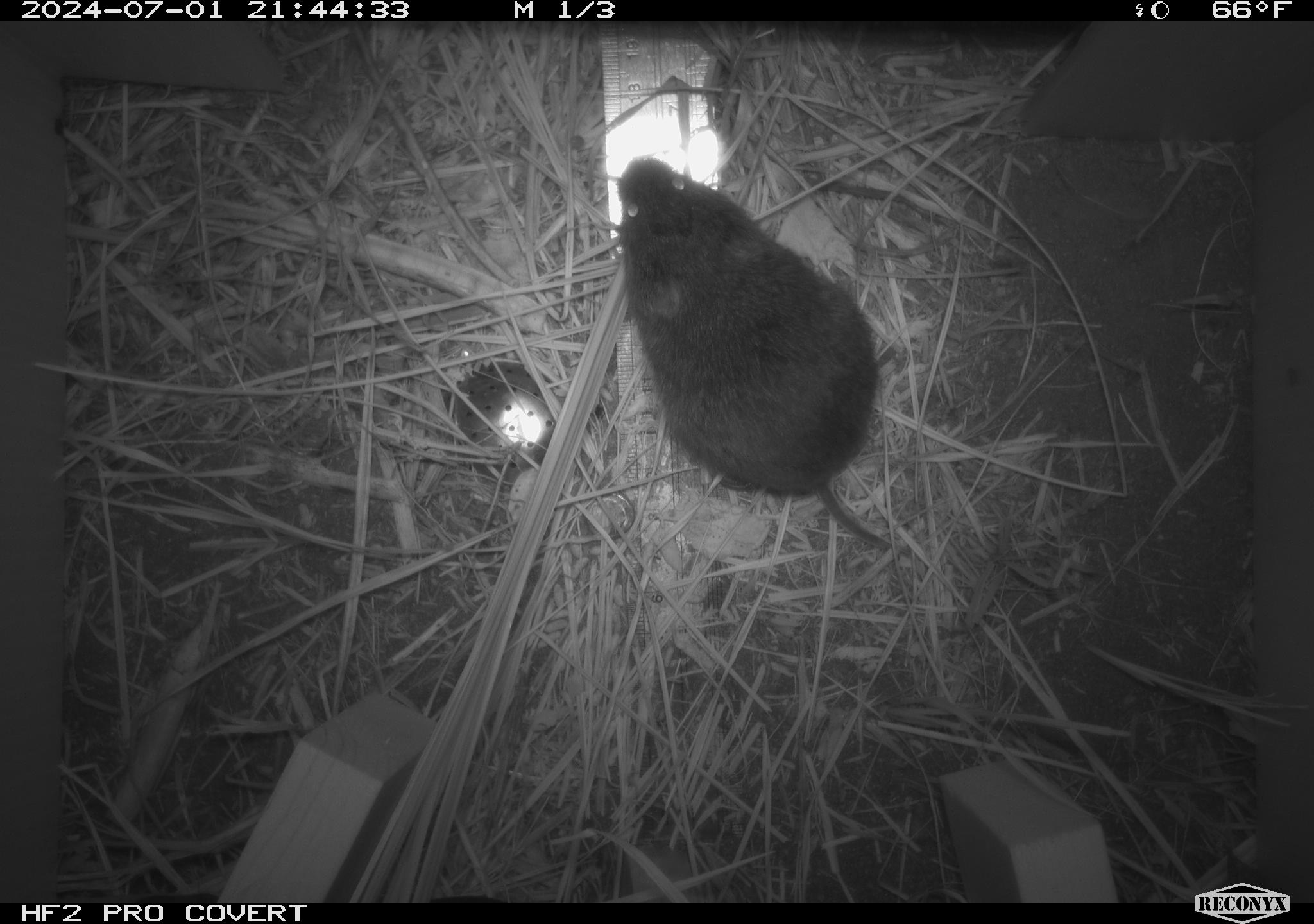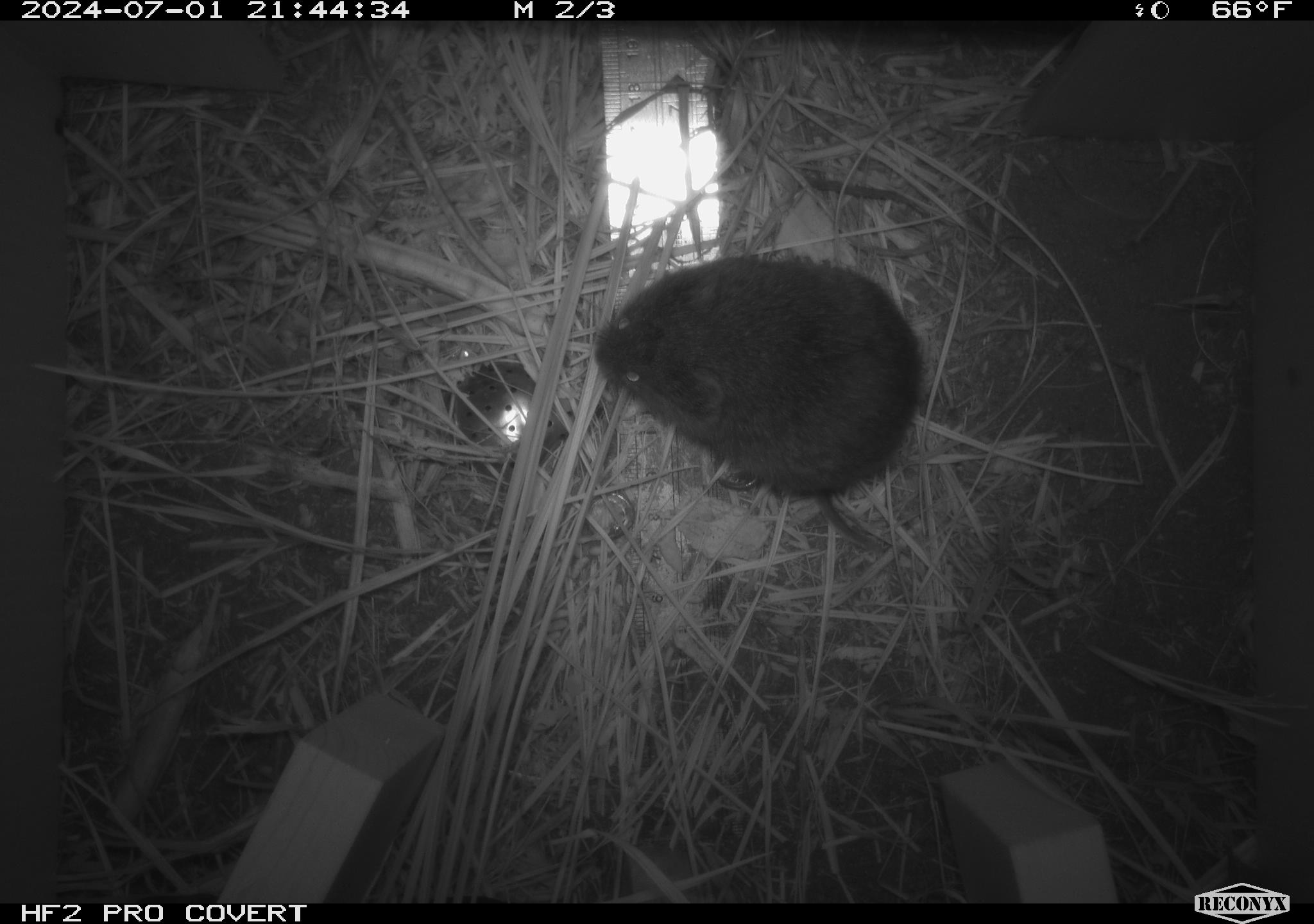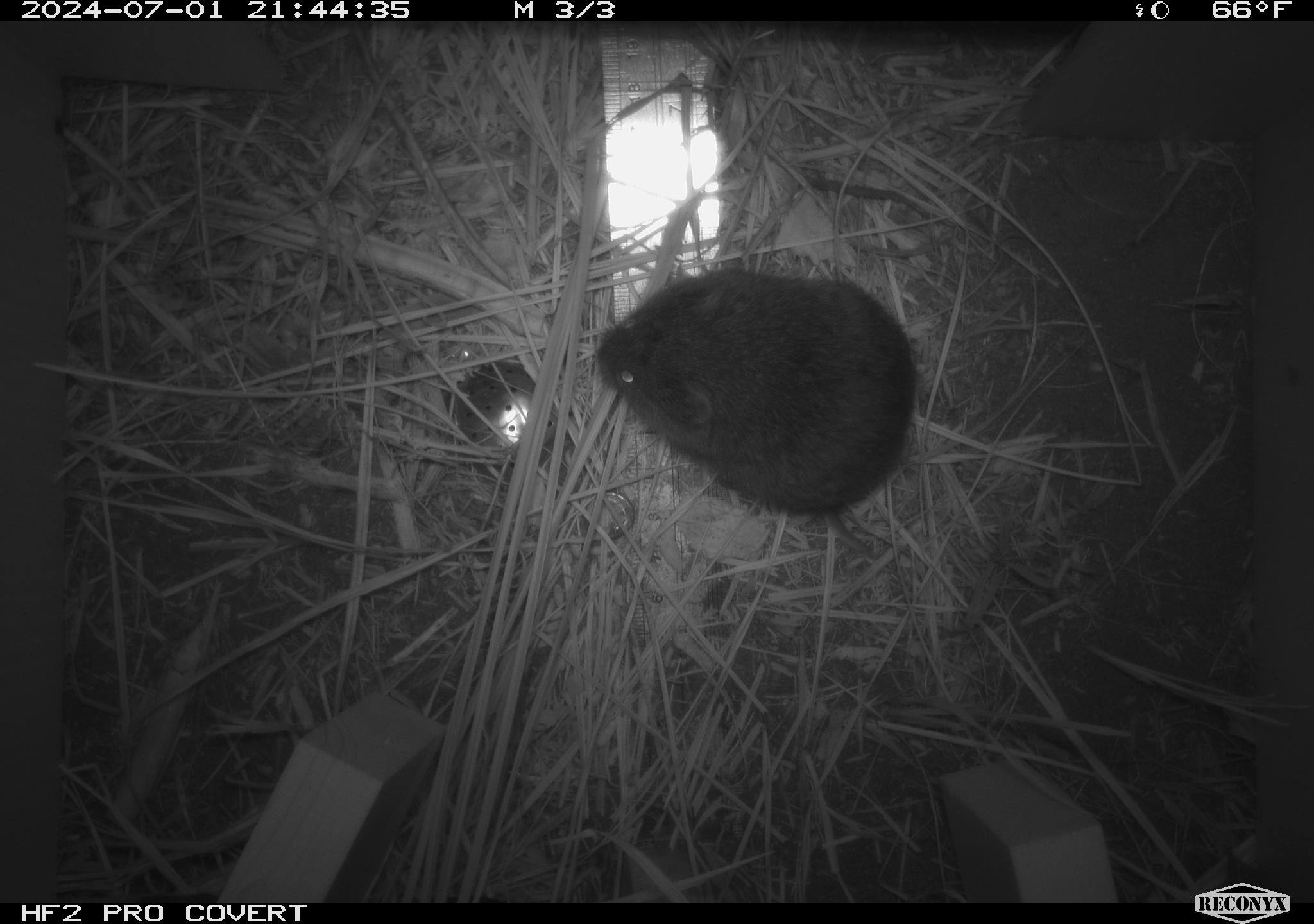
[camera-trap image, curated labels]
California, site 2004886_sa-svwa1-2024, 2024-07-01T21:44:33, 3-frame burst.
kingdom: Animalia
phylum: Chordata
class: Mammalia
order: Rodentia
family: Cricetidae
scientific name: Arvicolinae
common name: voles, lemmings, and muskrats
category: arvicolinae subfamily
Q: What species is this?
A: Arvicolinae subfamily (voles, lemmings, and muskrats) (Arvicolinae).